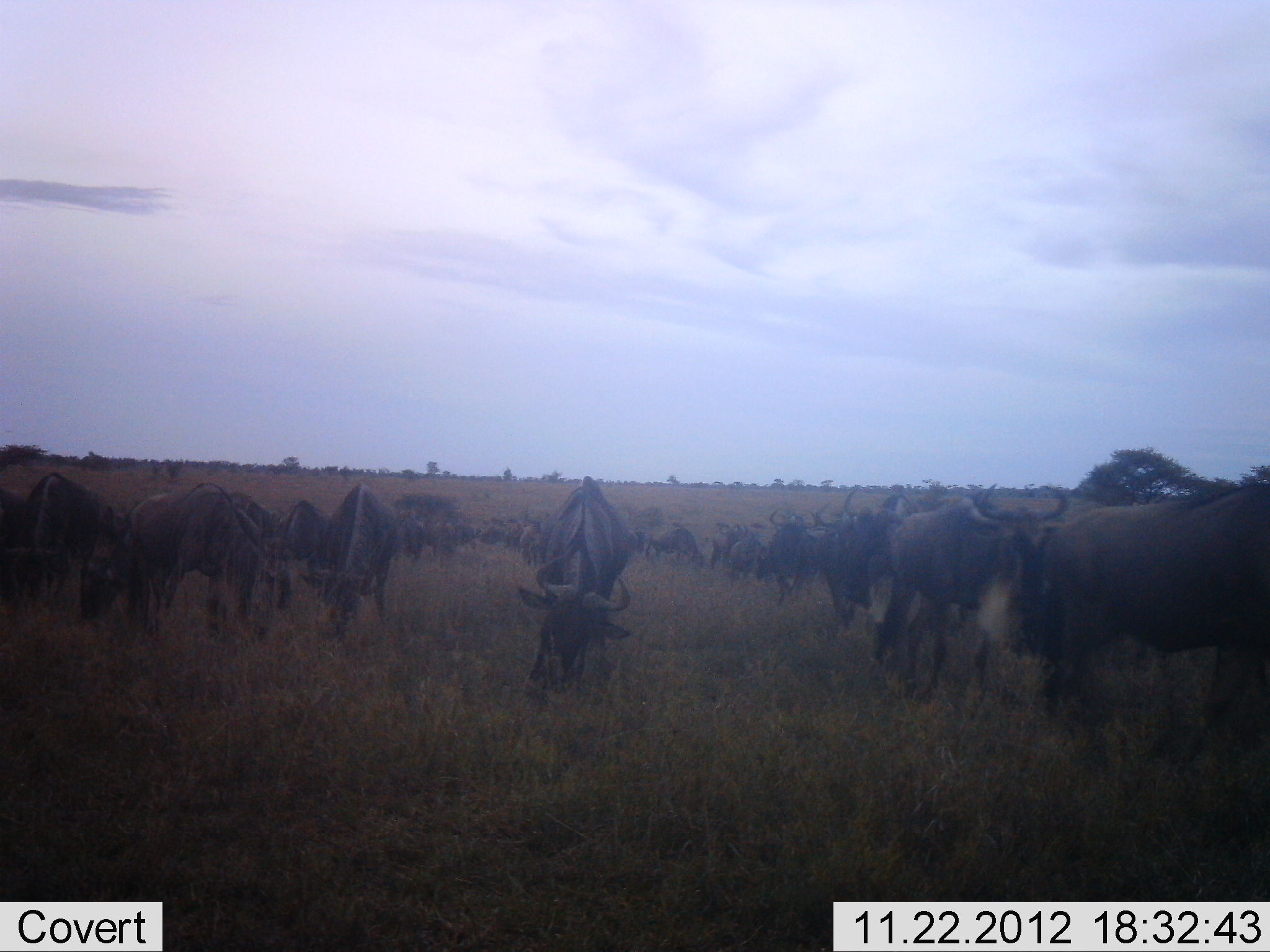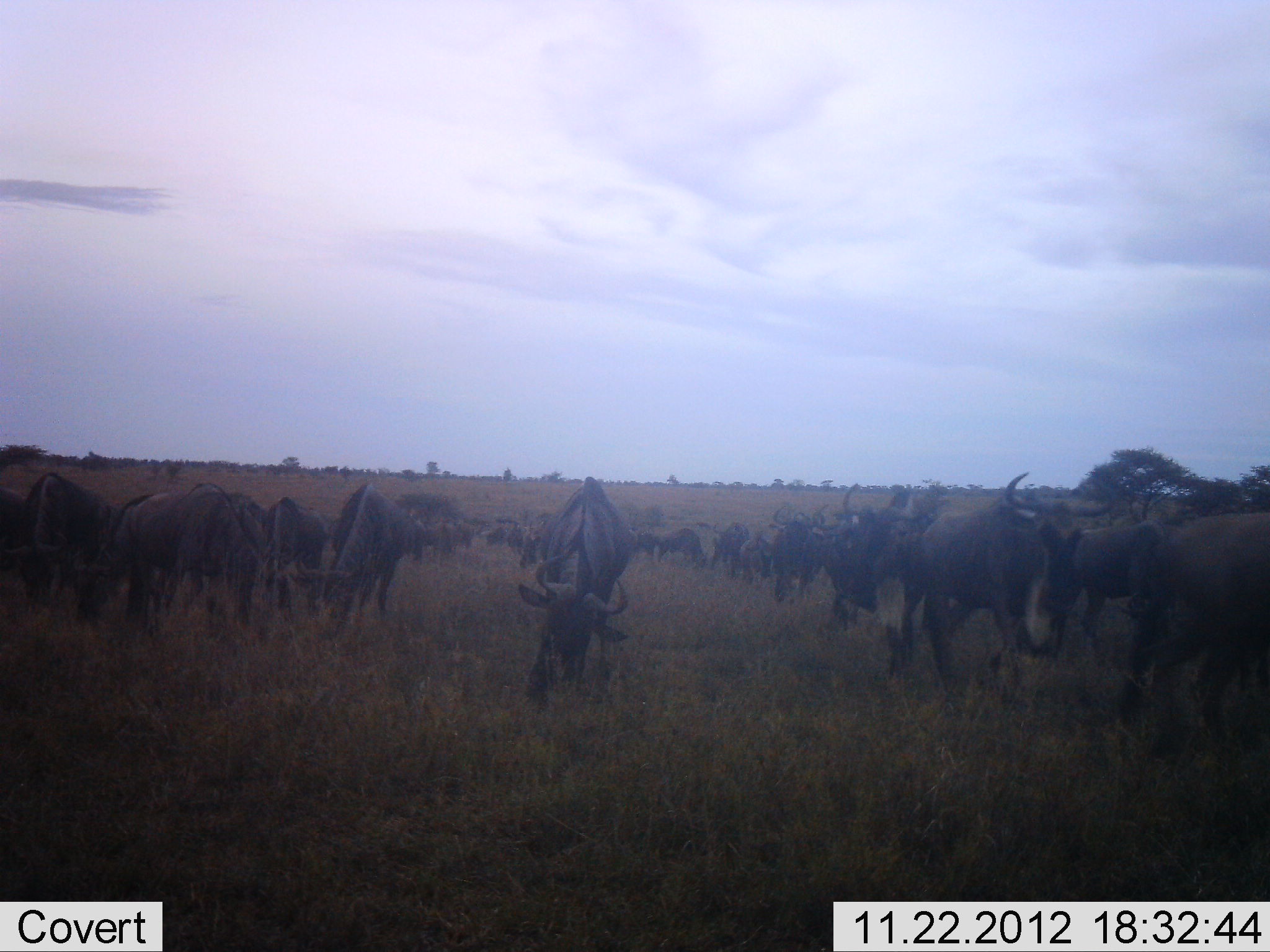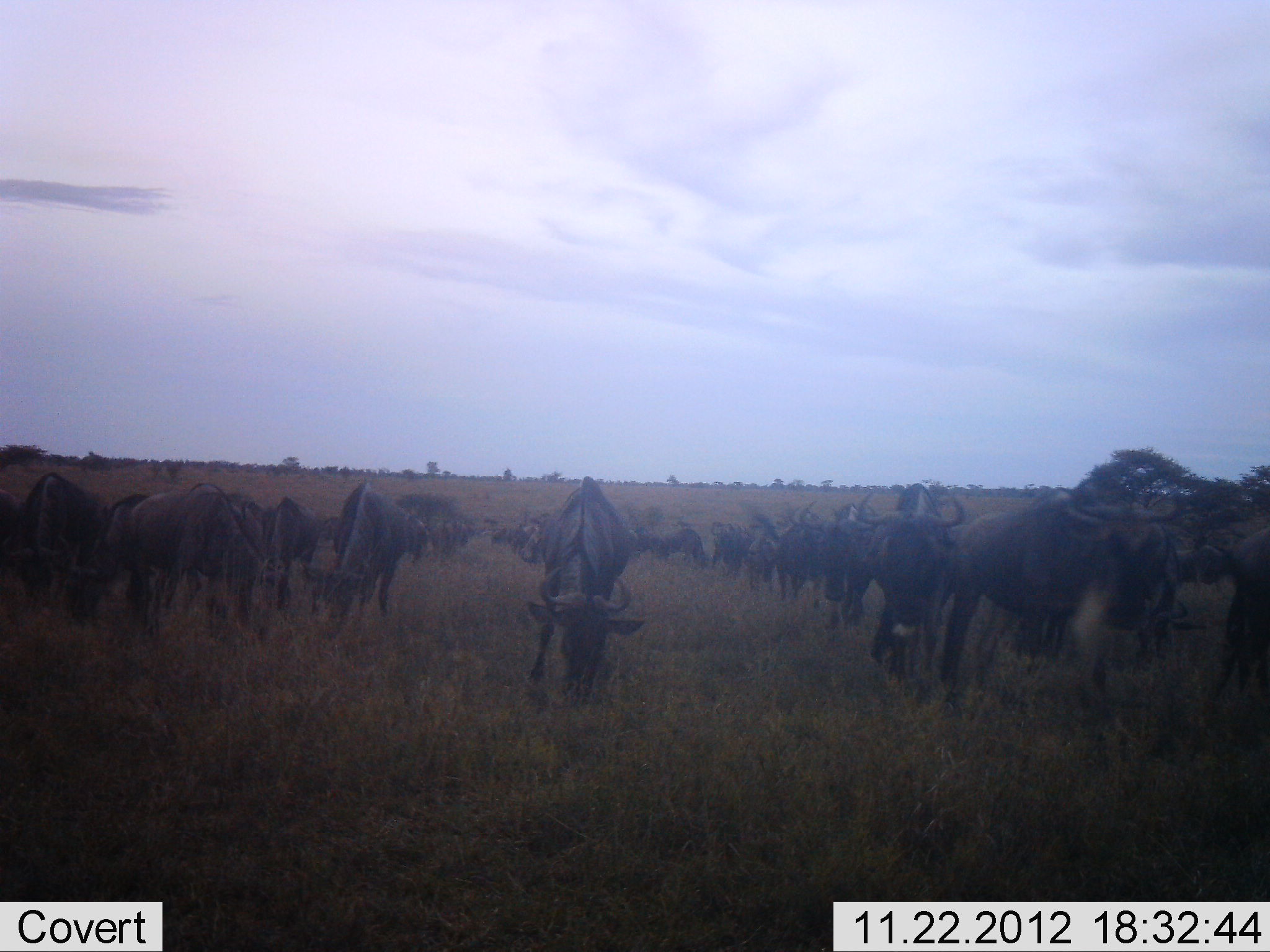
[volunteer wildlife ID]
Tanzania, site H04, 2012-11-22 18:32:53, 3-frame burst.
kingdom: Animalia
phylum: Chordata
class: Mammalia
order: Artiodactyla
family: Bovidae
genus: Connochaetes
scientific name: Connochaetes taurinus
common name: blue wildebeest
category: wildebeest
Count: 11-50.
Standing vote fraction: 40%.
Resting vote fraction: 0%.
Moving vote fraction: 70%.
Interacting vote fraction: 10%.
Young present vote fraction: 0%.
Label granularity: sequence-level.